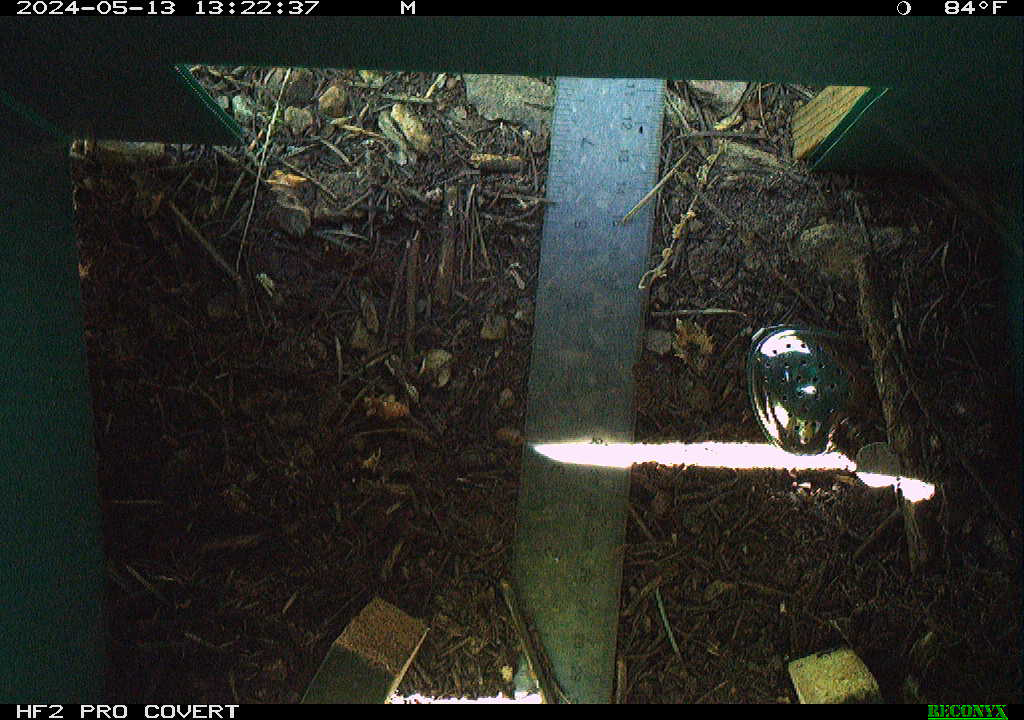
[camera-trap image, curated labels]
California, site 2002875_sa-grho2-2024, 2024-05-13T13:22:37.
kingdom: Animalia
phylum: Arthropoda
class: Insecta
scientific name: Insecta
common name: insect